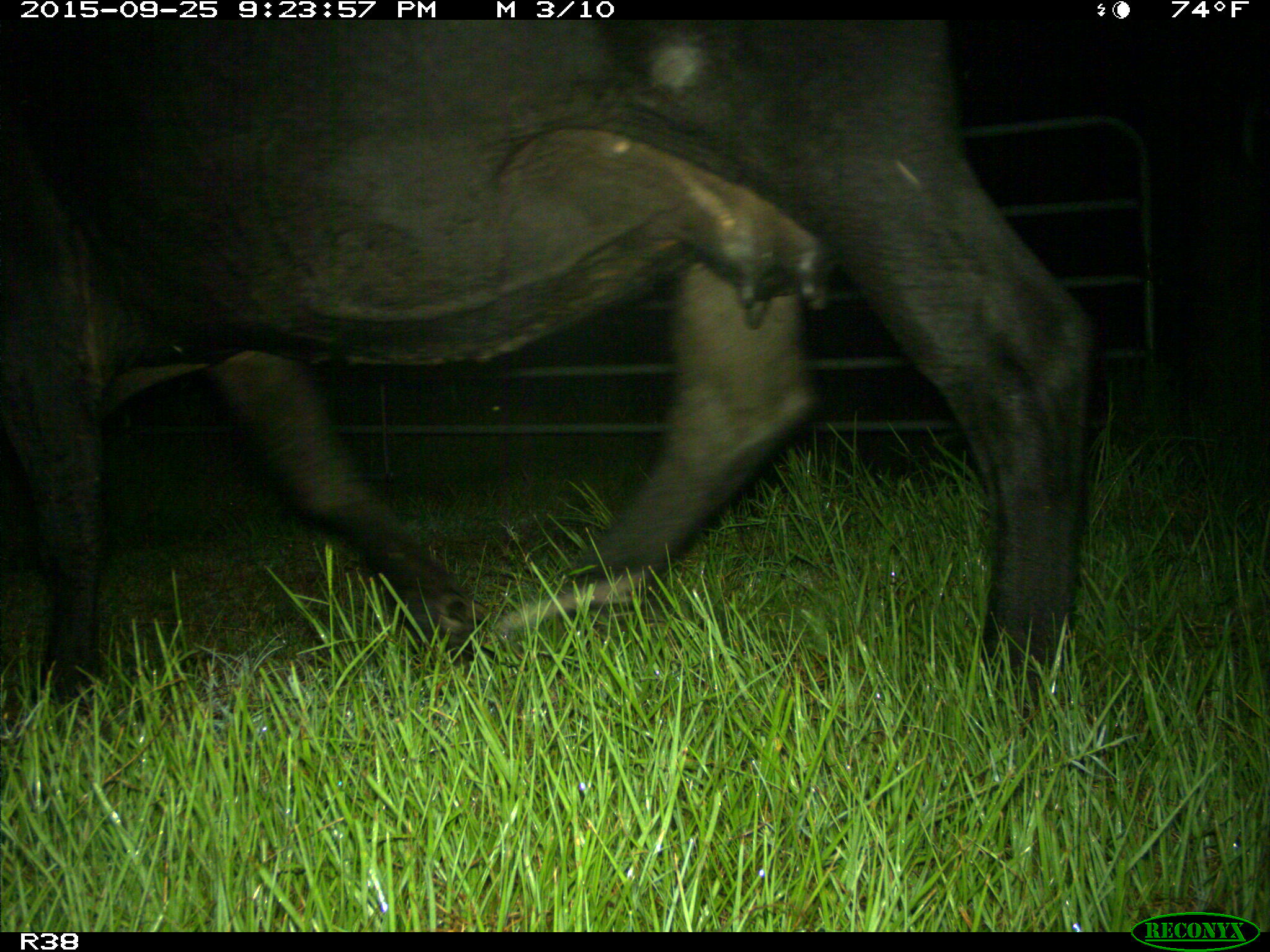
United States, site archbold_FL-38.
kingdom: Animalia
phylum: Chordata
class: Mammalia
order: Artiodactyla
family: Bovidae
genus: Bos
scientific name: Bos taurus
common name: domestic cow